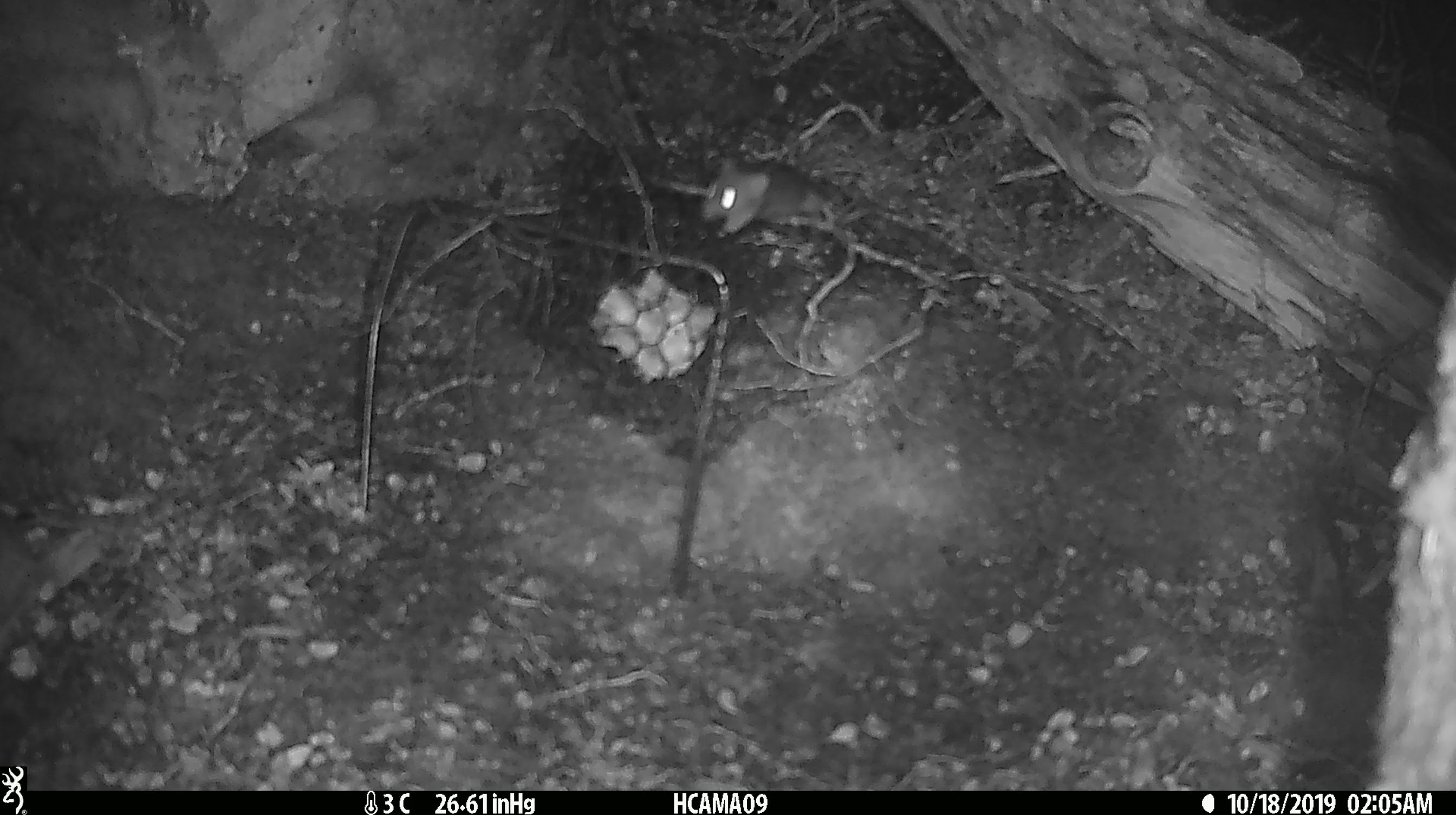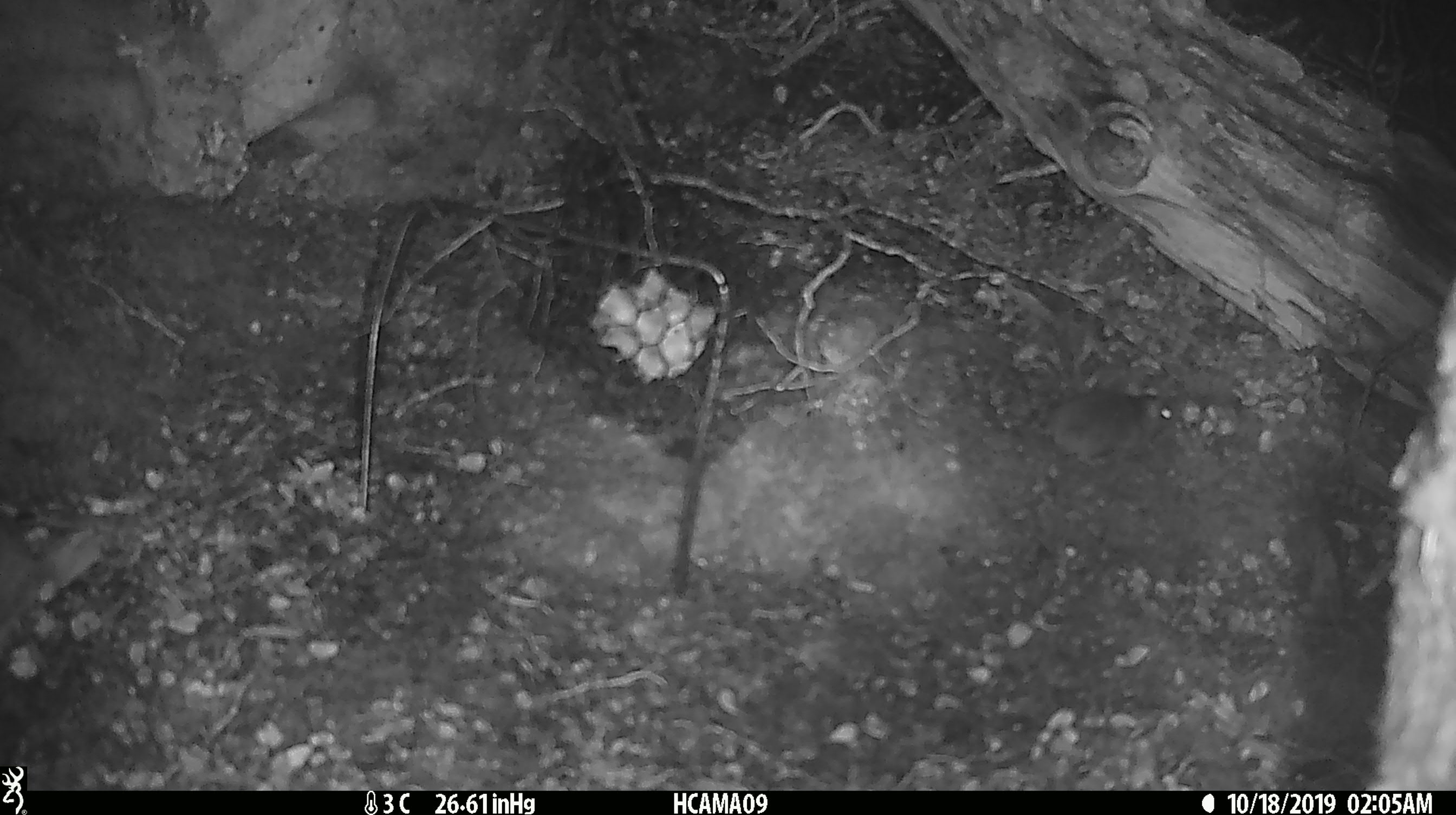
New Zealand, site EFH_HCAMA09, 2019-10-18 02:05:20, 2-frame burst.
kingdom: Animalia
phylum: Chordata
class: Mammalia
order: Rodentia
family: Muridae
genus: Mus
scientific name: Mus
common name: mouse